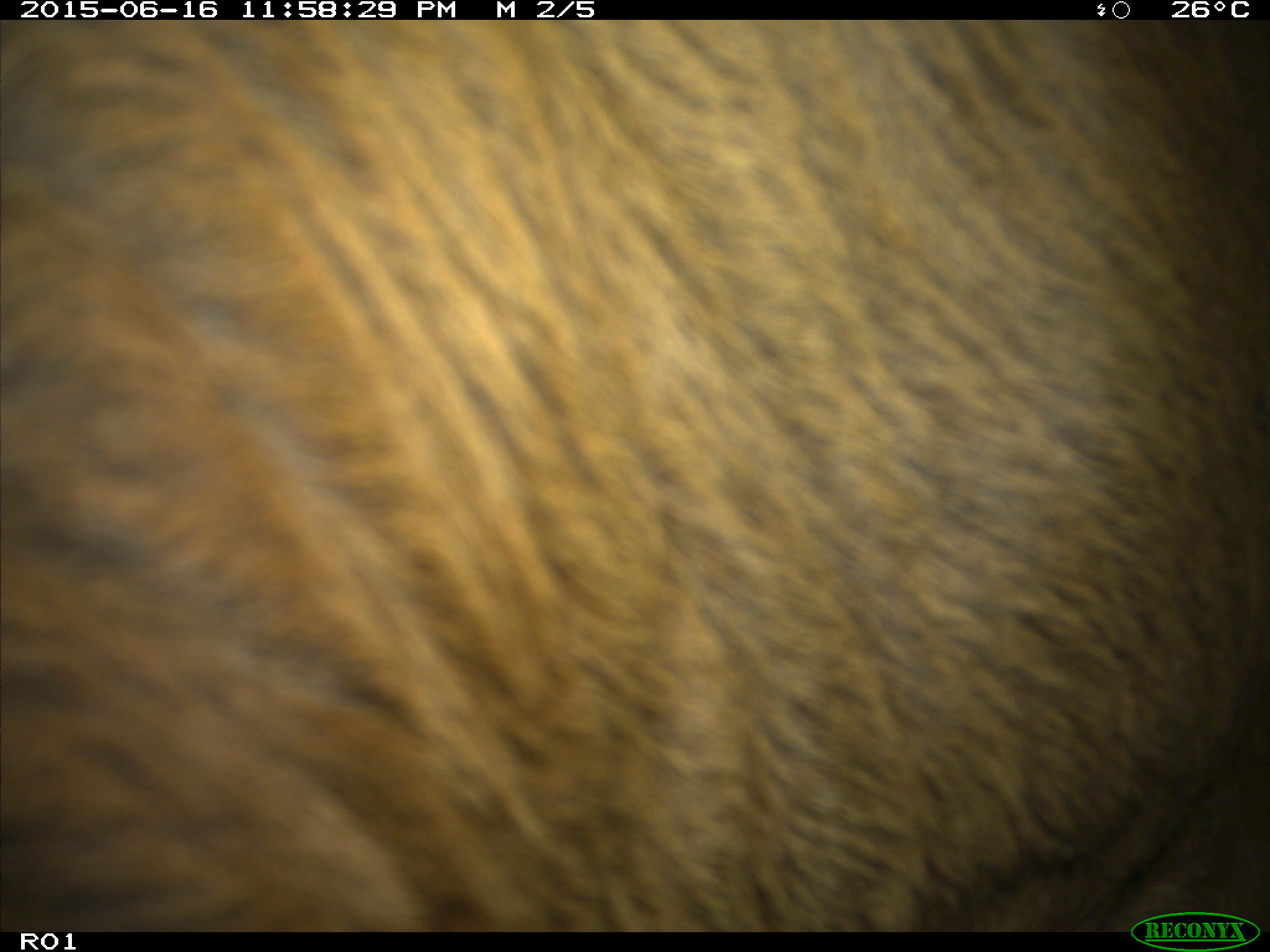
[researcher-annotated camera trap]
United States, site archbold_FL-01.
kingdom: Animalia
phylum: Chordata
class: Mammalia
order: Artiodactyla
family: Bovidae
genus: Bos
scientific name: Bos taurus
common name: domestic cow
Bos taurus (domestic cow).